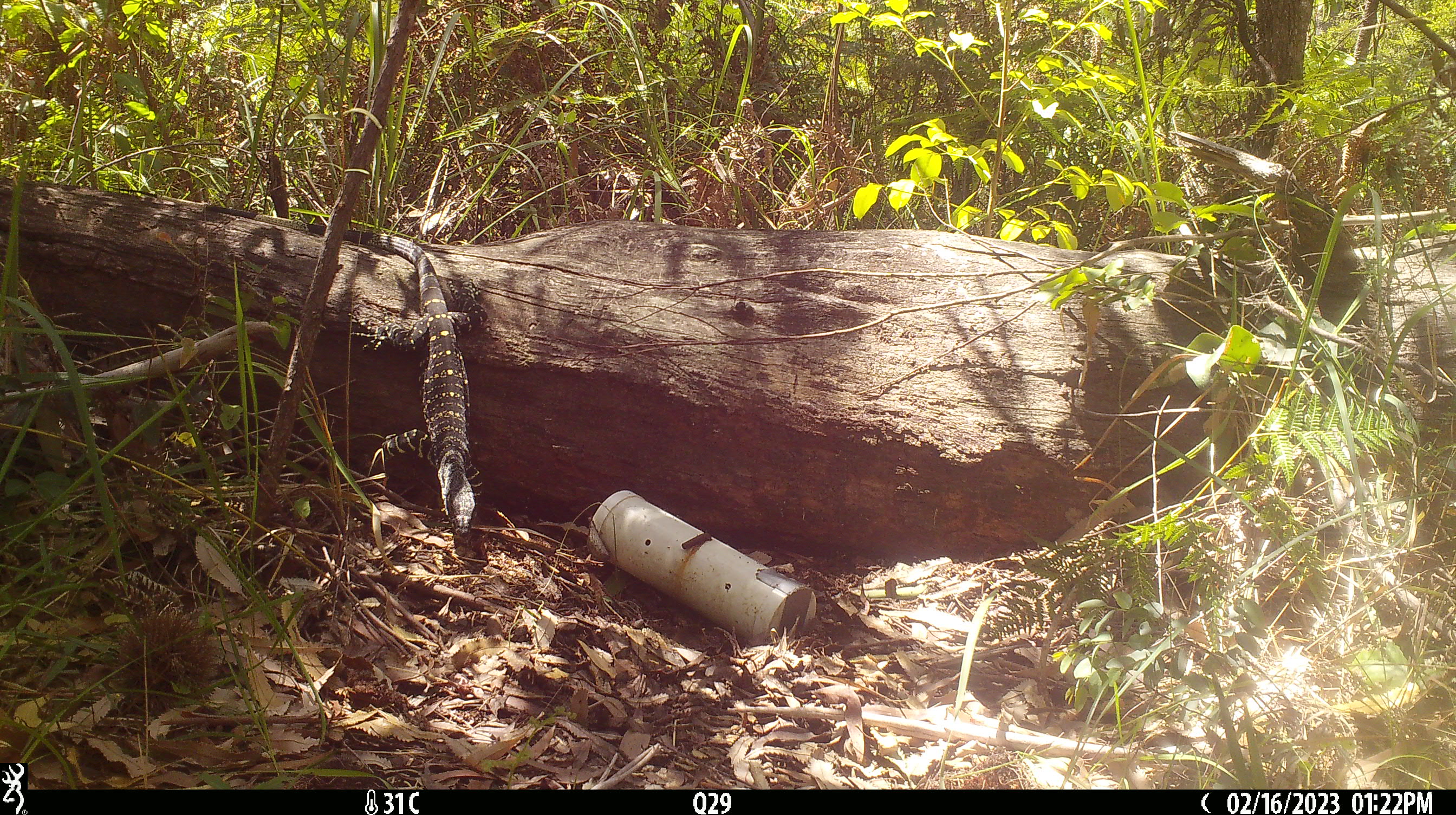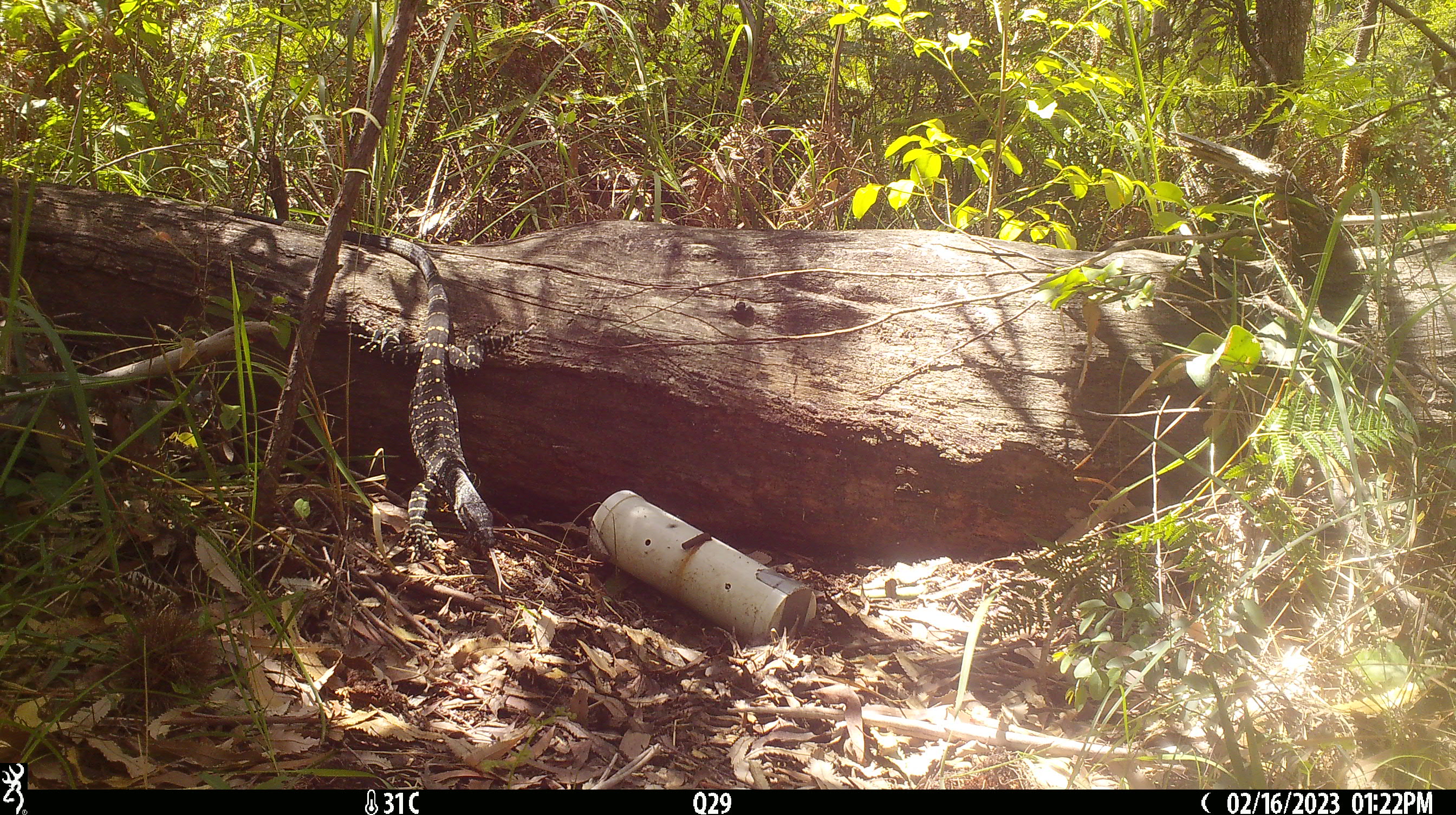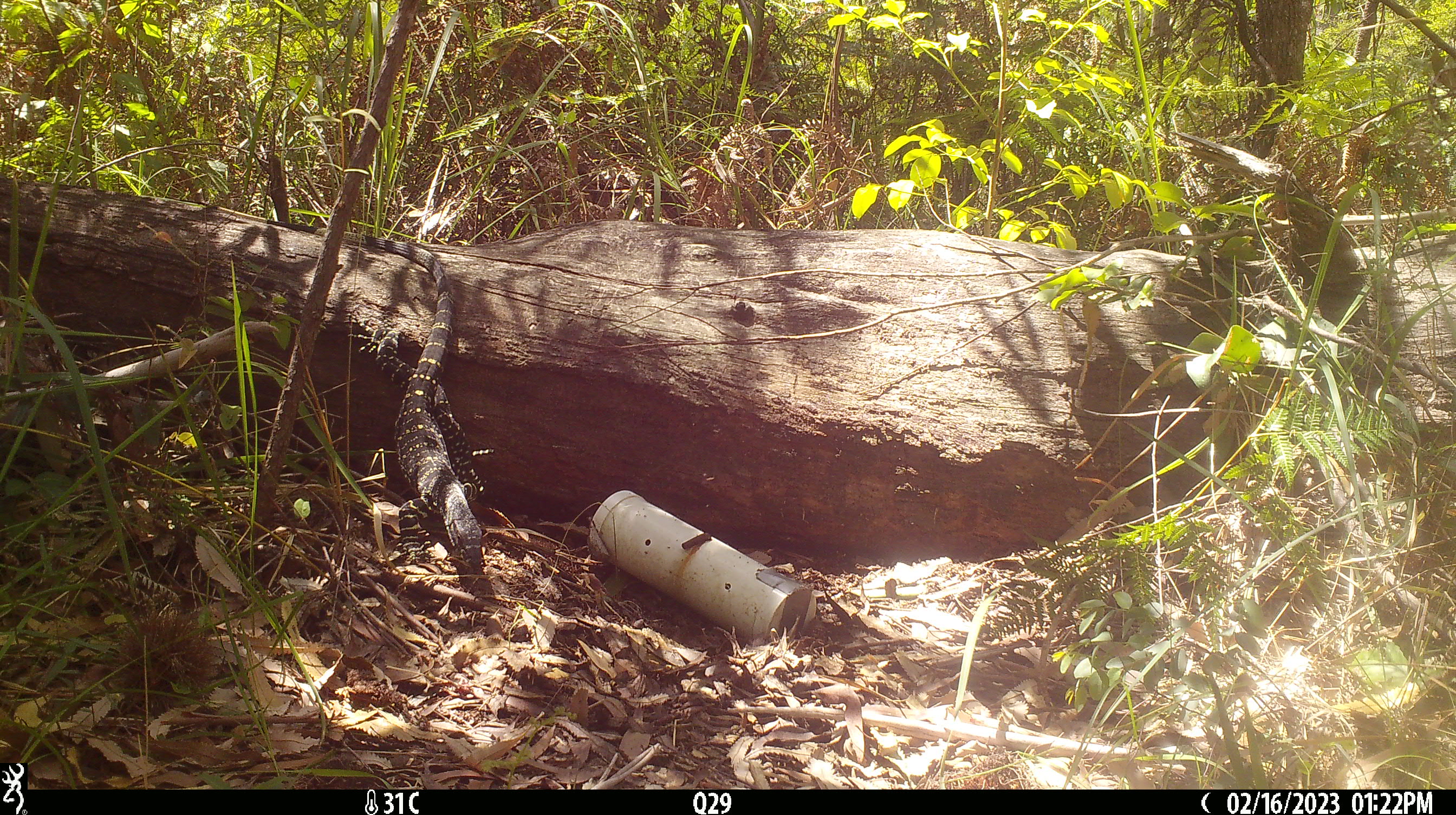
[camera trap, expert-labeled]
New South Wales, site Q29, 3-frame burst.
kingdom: Animalia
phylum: Chordata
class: Reptilia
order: Squamata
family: Varanidae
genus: Varanus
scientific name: Varanus varius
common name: lace monitor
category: goanna